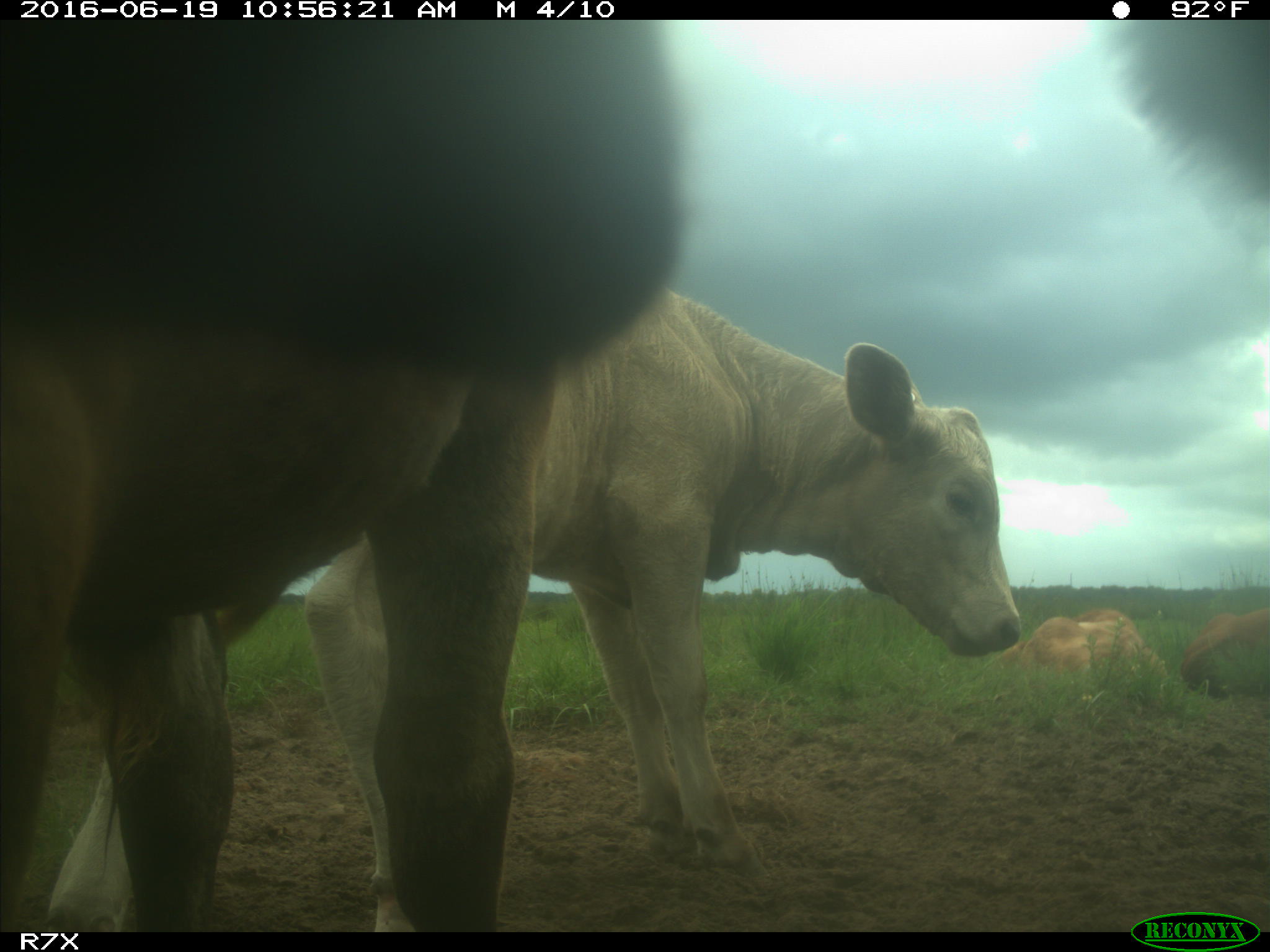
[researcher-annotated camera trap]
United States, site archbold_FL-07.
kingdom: Animalia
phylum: Chordata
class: Mammalia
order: Artiodactyla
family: Bovidae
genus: Bos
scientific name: Bos taurus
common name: domestic cow